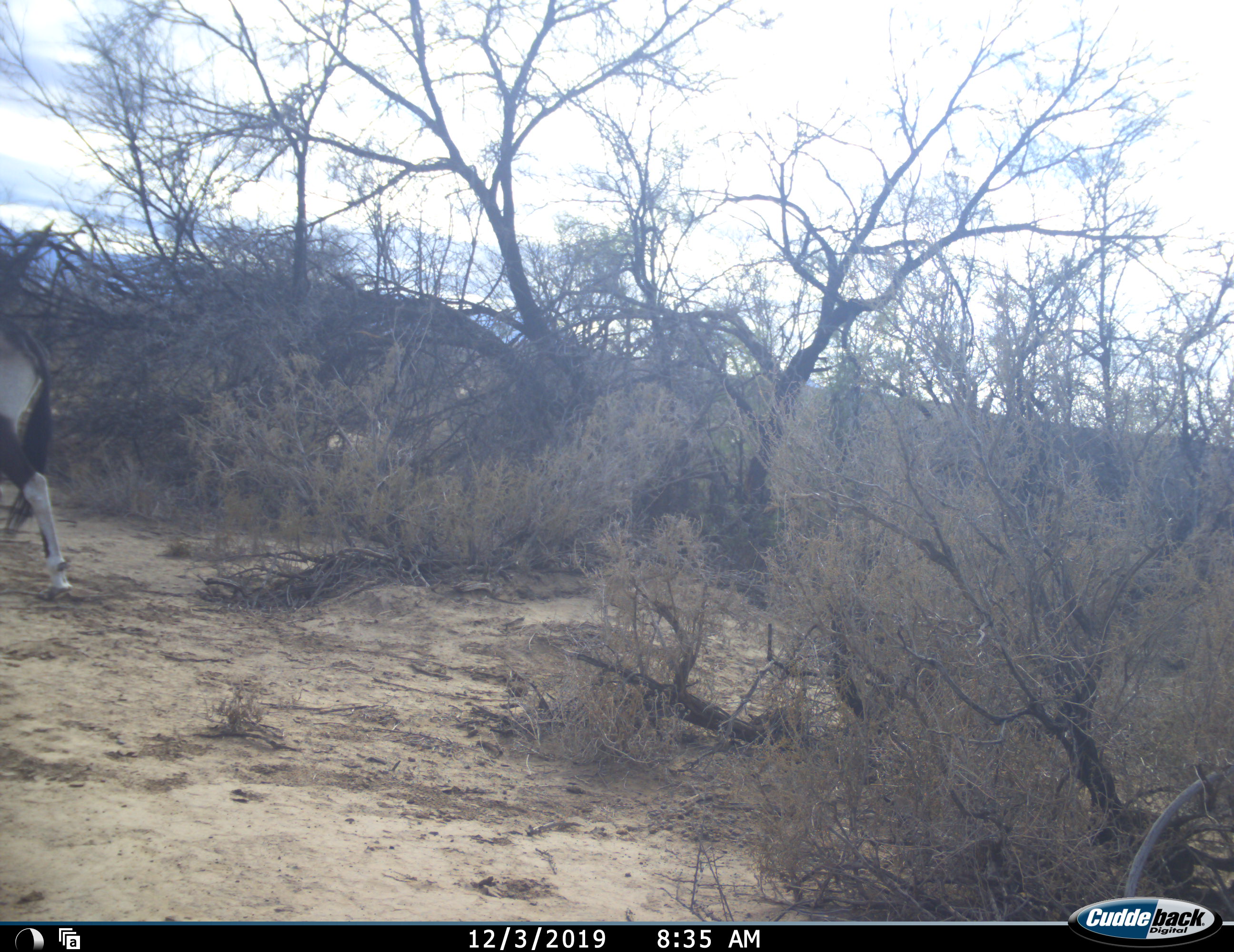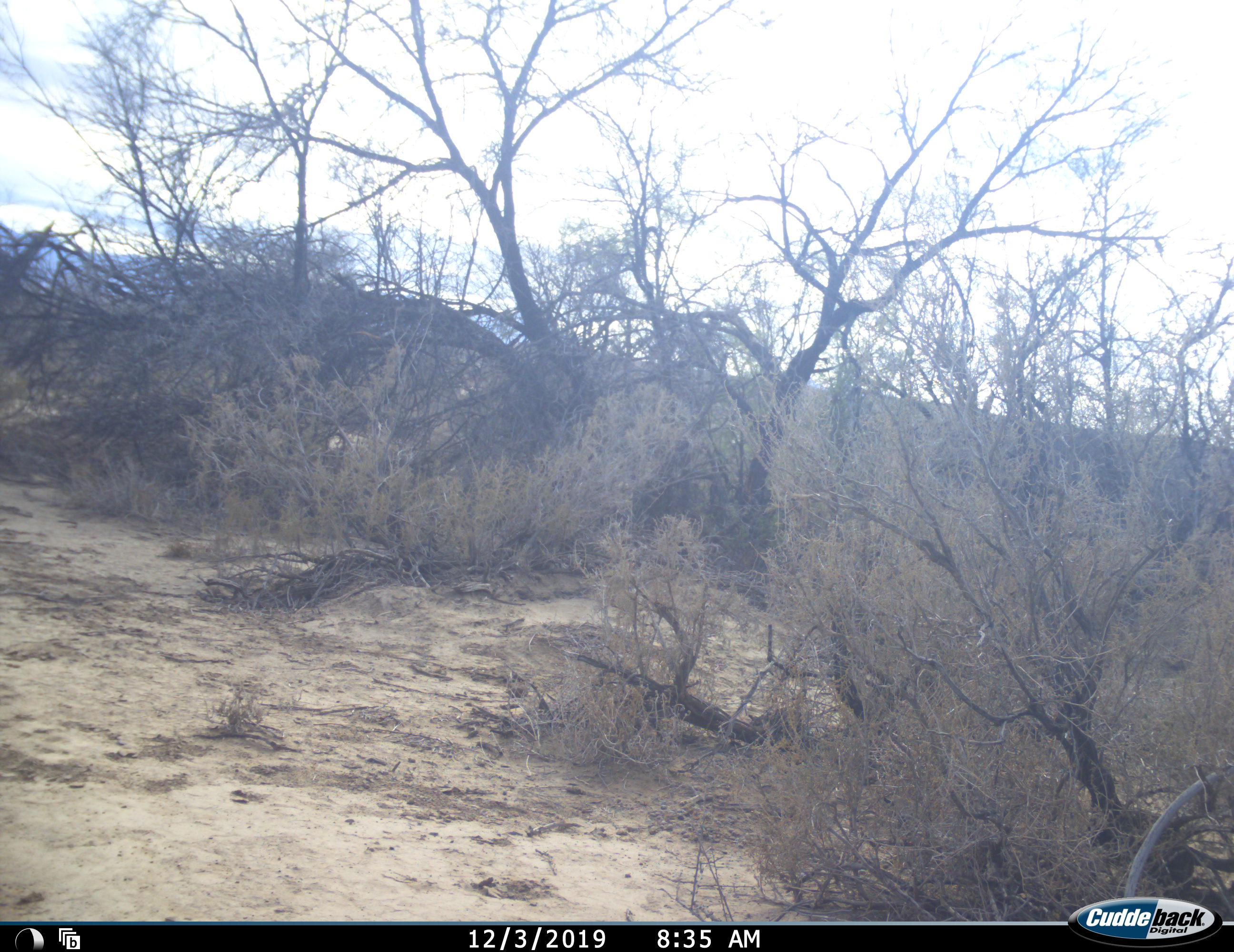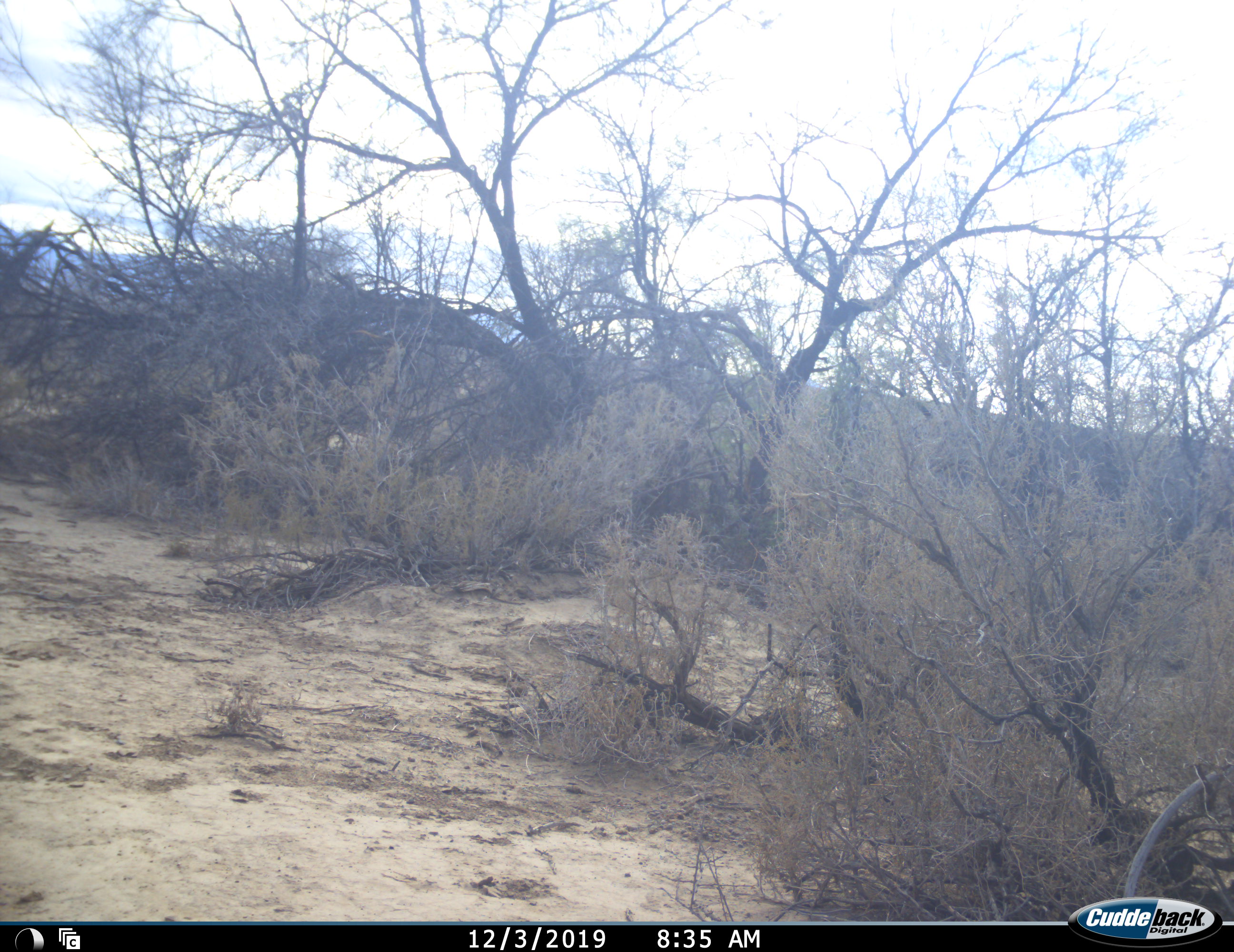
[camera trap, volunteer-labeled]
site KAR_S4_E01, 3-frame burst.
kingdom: Animalia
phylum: Chordata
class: Mammalia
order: Artiodactyla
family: Bovidae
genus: Oryx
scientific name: Oryx gazella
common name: gemsbok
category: oryx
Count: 1.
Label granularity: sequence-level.